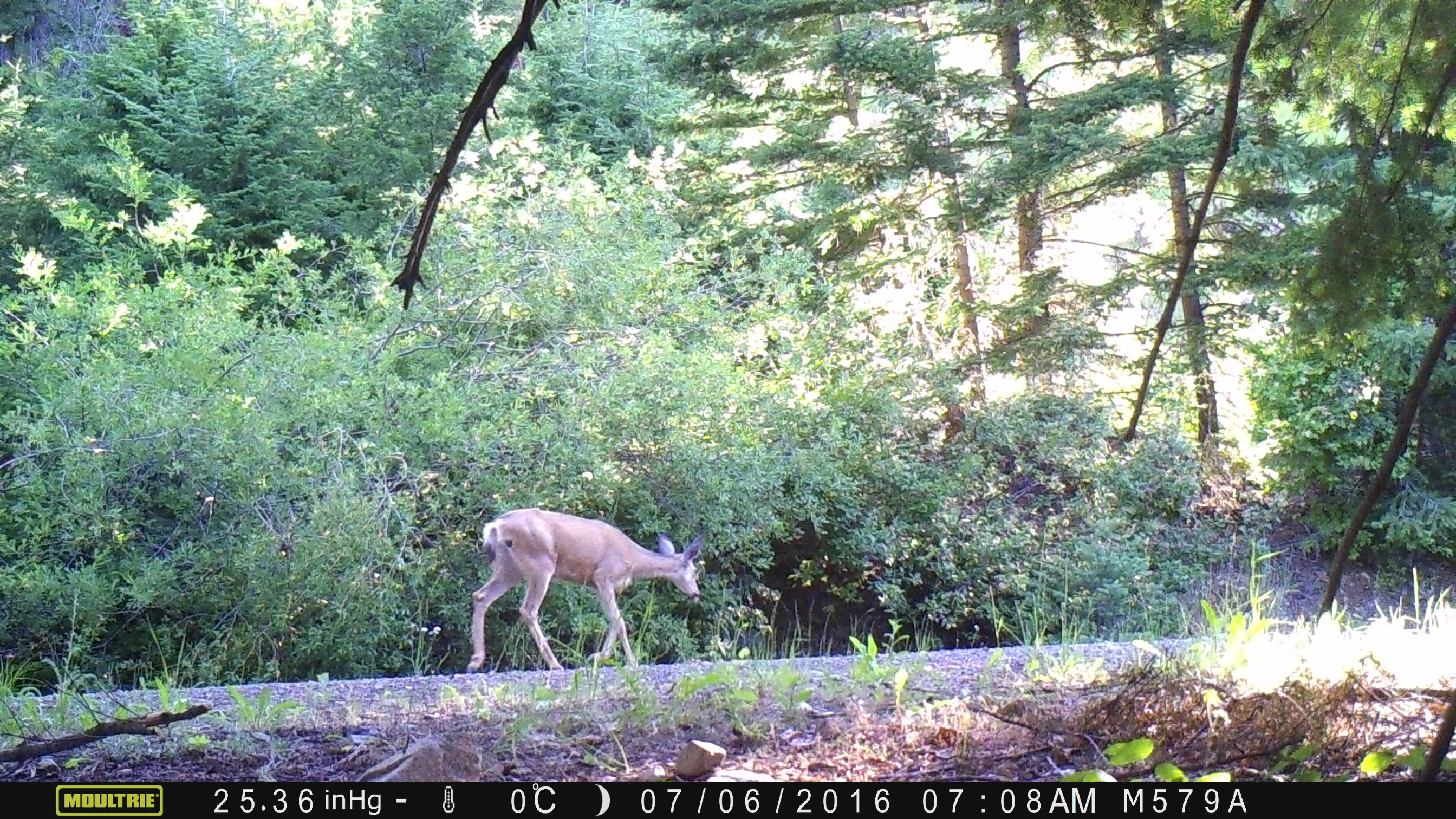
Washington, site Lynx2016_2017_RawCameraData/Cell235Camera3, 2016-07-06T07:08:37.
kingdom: Animalia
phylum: Chordata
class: Mammalia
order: Artiodactyla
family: Cervidae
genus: Odocoileus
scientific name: Odocoileus hemionus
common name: mule deer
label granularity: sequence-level